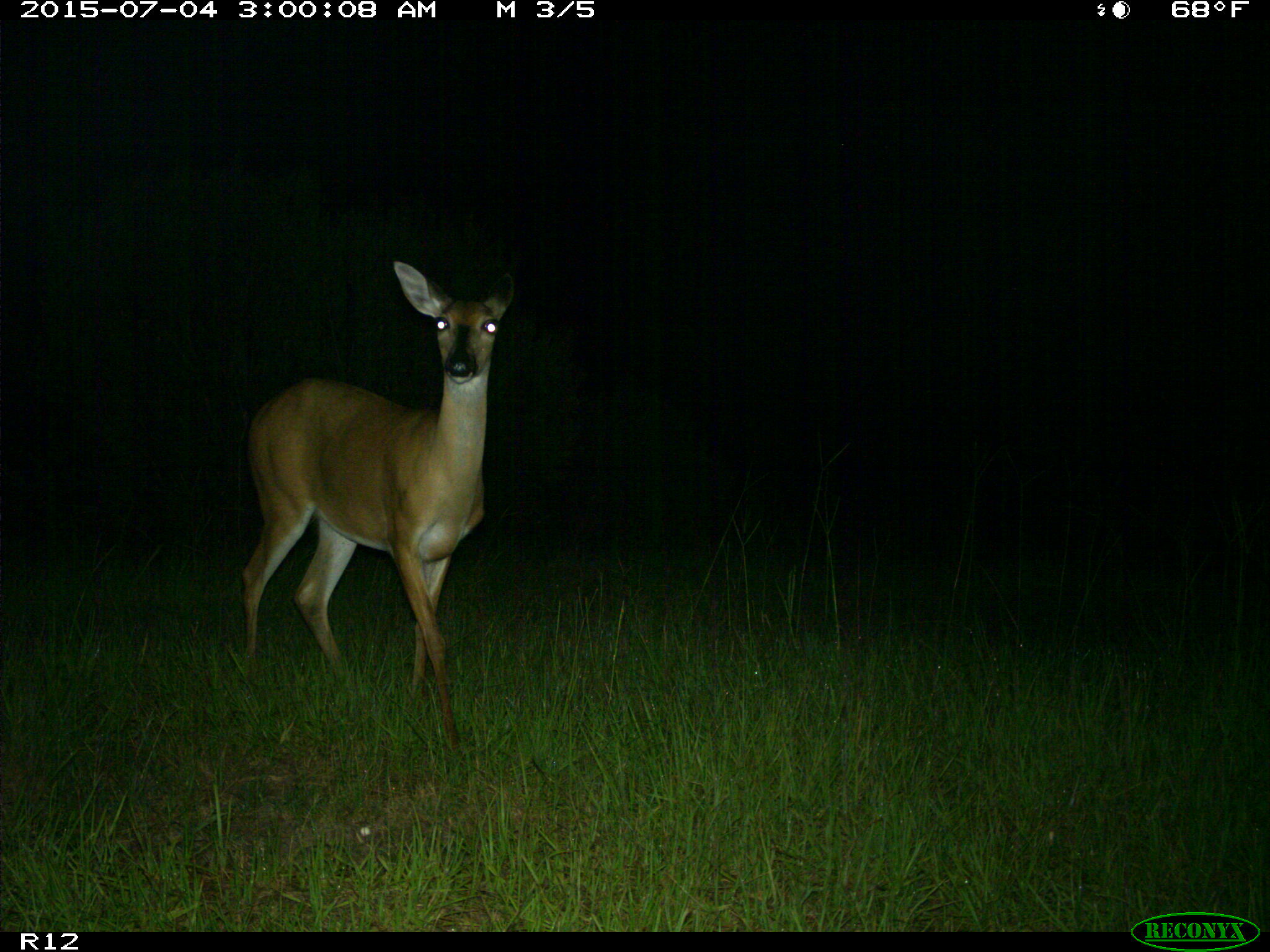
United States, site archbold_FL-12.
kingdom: Animalia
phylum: Chordata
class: Mammalia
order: Artiodactyla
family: Cervidae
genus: Odocoileus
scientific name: Odocoileus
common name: deer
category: unidentified deer